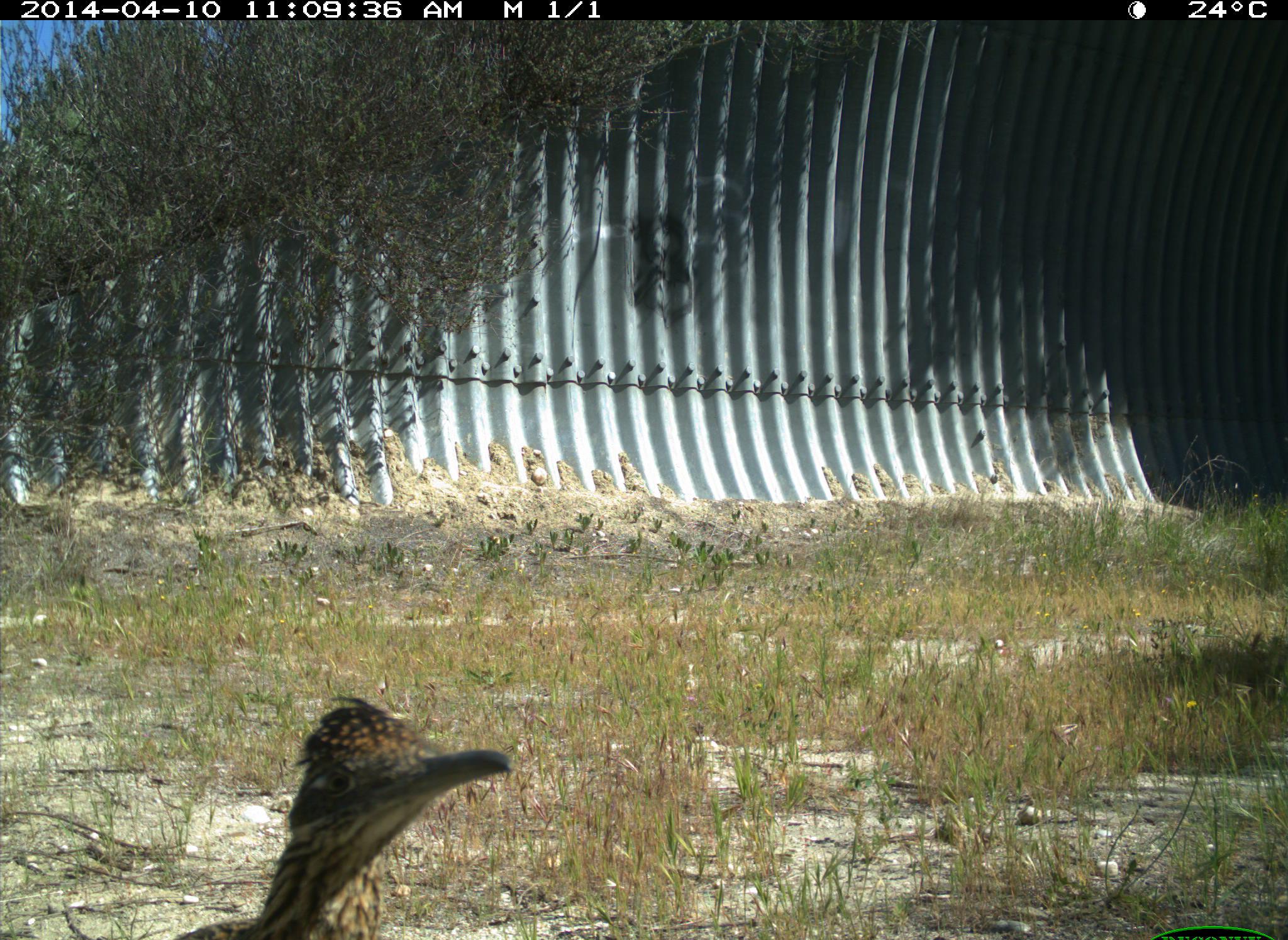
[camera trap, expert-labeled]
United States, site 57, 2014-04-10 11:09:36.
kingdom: Animalia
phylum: Chordata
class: Aves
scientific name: Aves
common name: bird